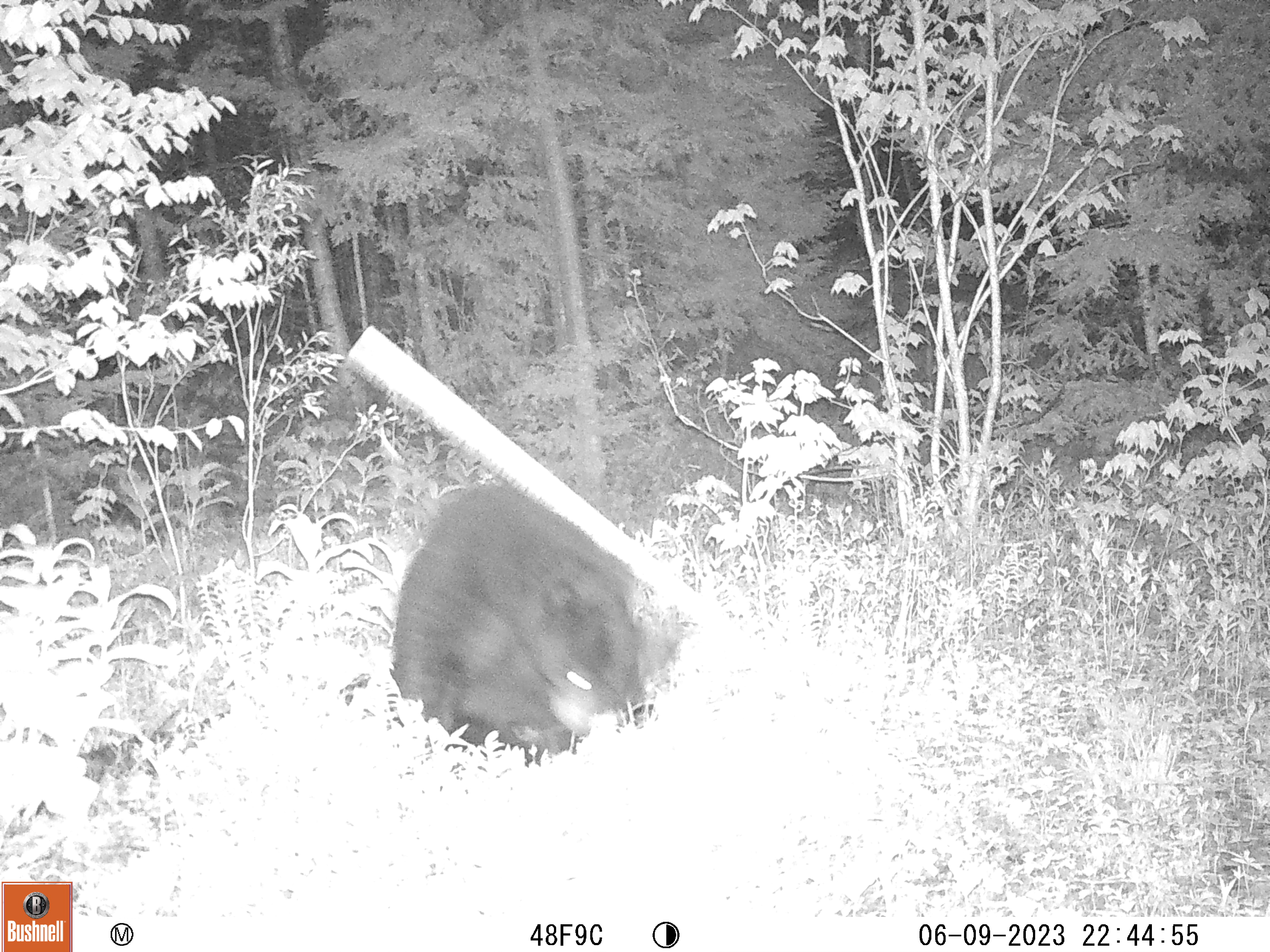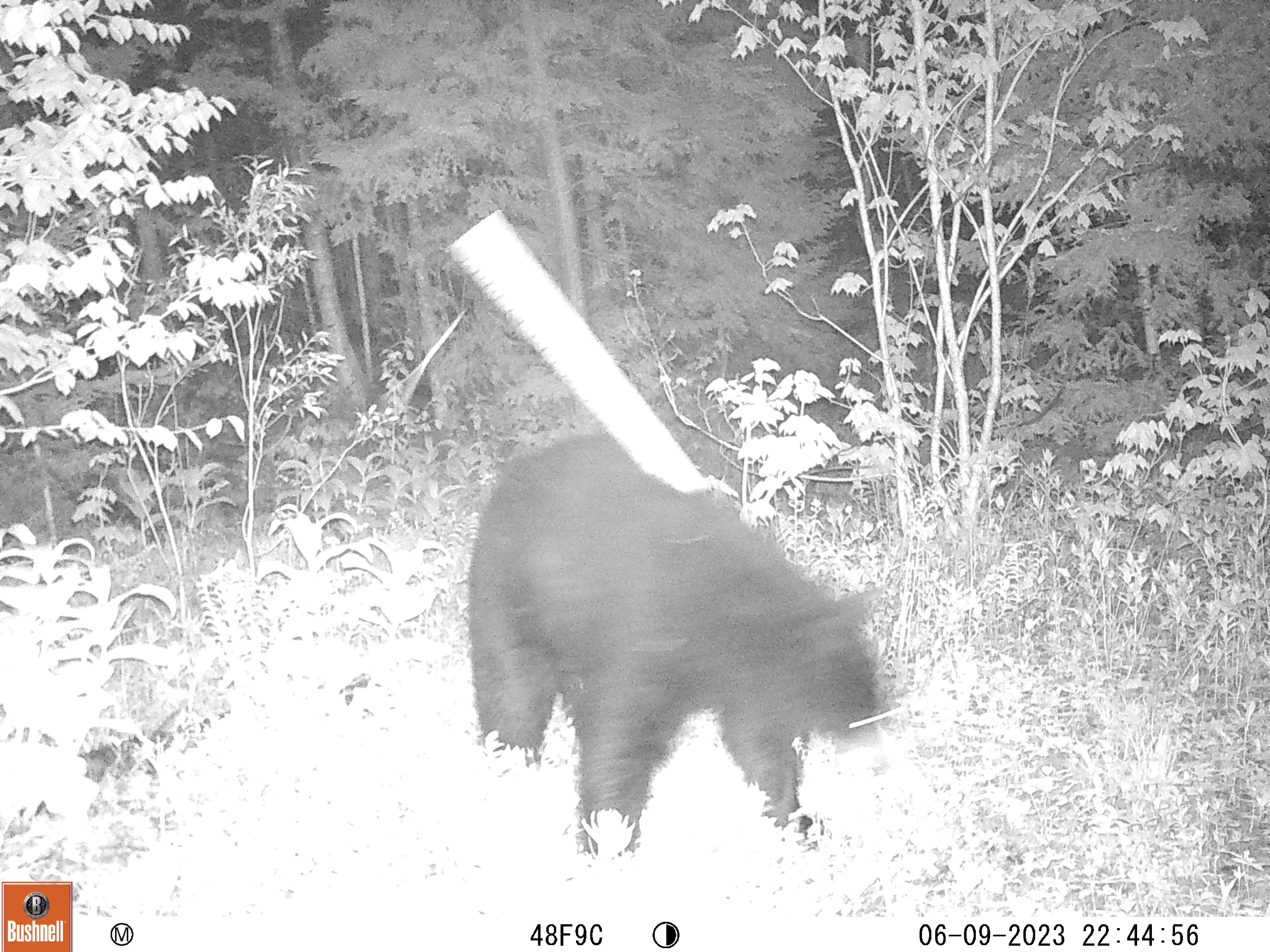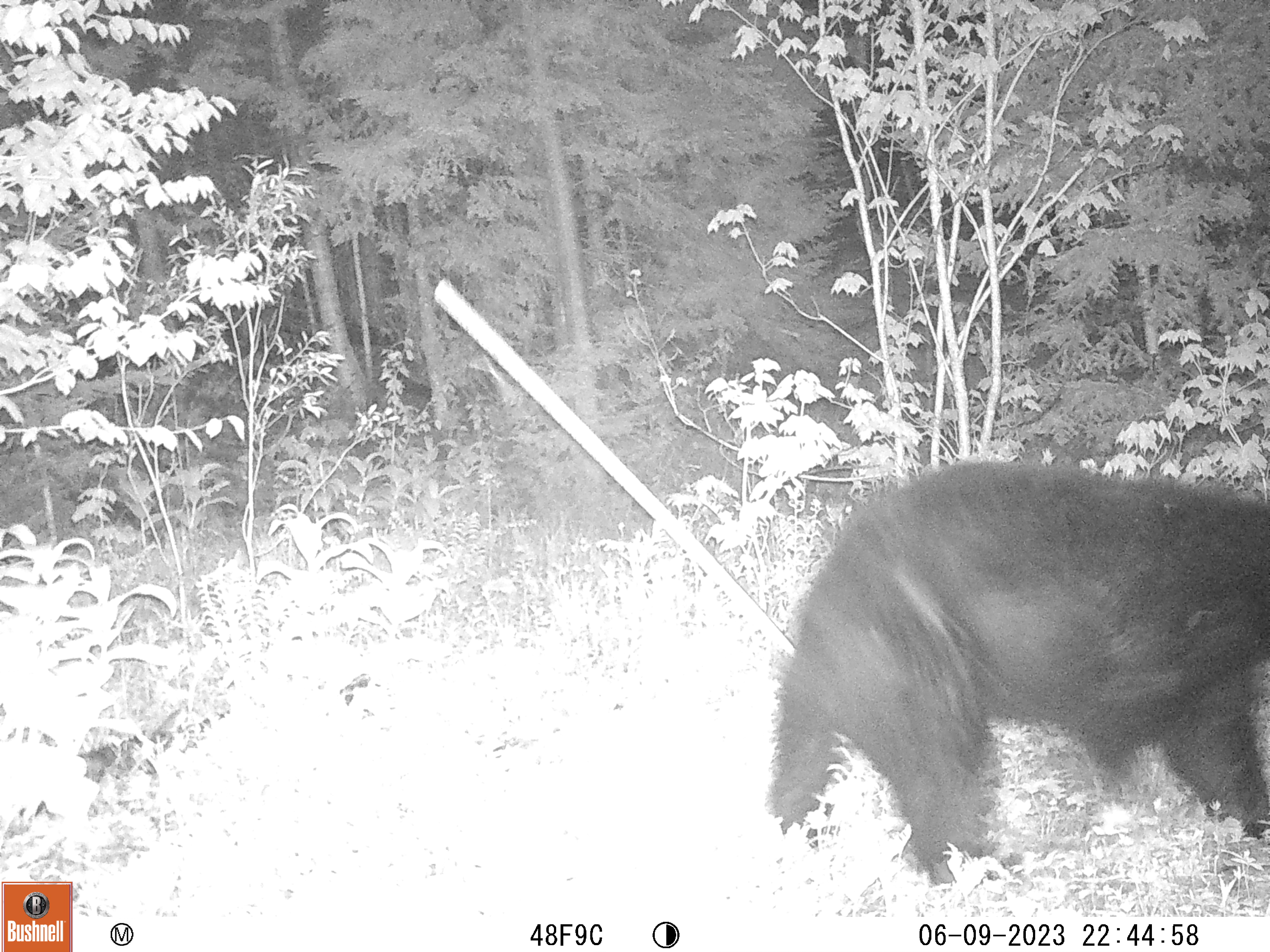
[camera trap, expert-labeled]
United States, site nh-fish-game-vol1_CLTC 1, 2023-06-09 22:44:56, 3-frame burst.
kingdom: Animalia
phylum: Chordata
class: Mammalia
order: Carnivora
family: Ursidae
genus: Ursus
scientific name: Ursus americanus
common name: black bear